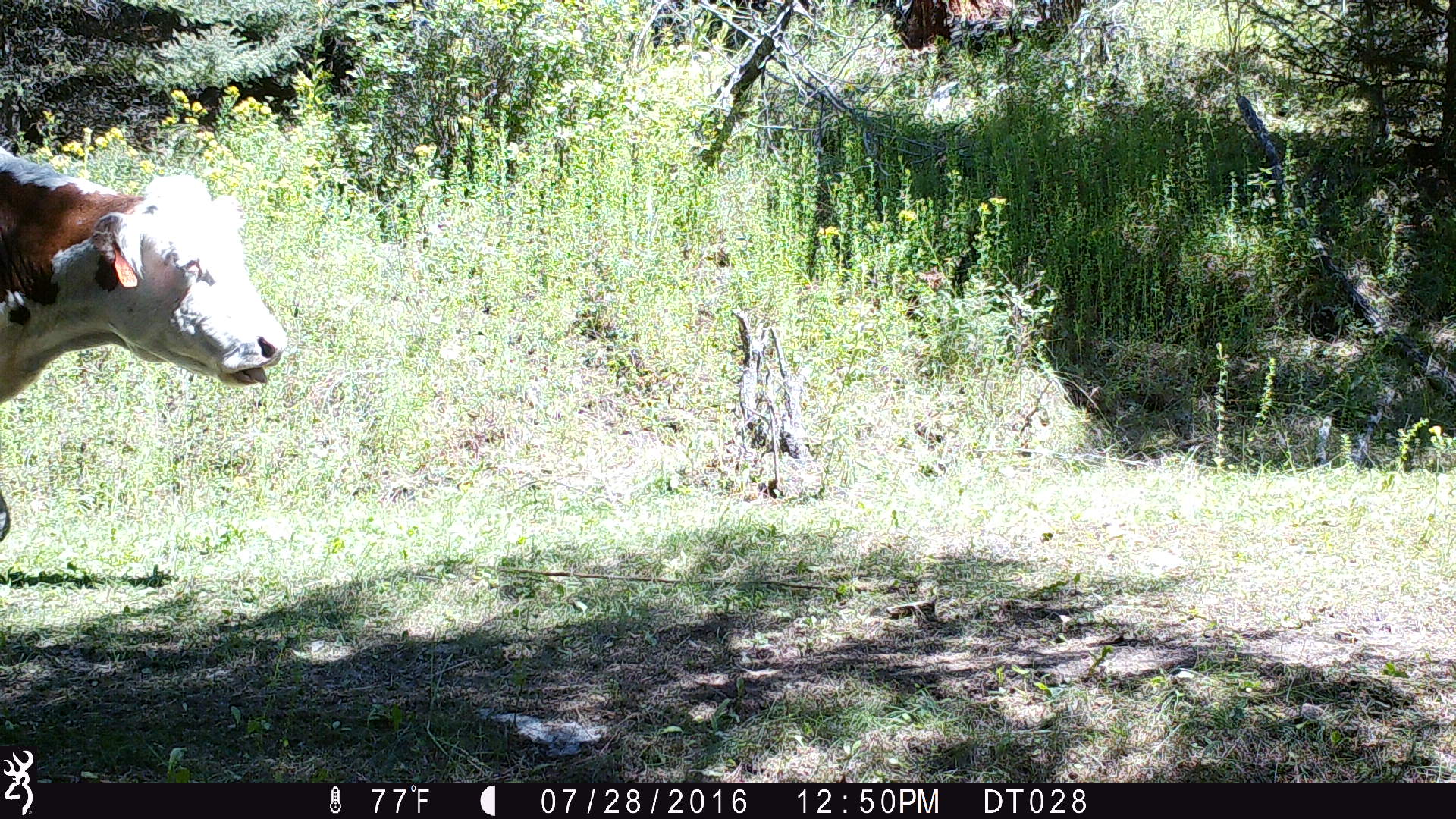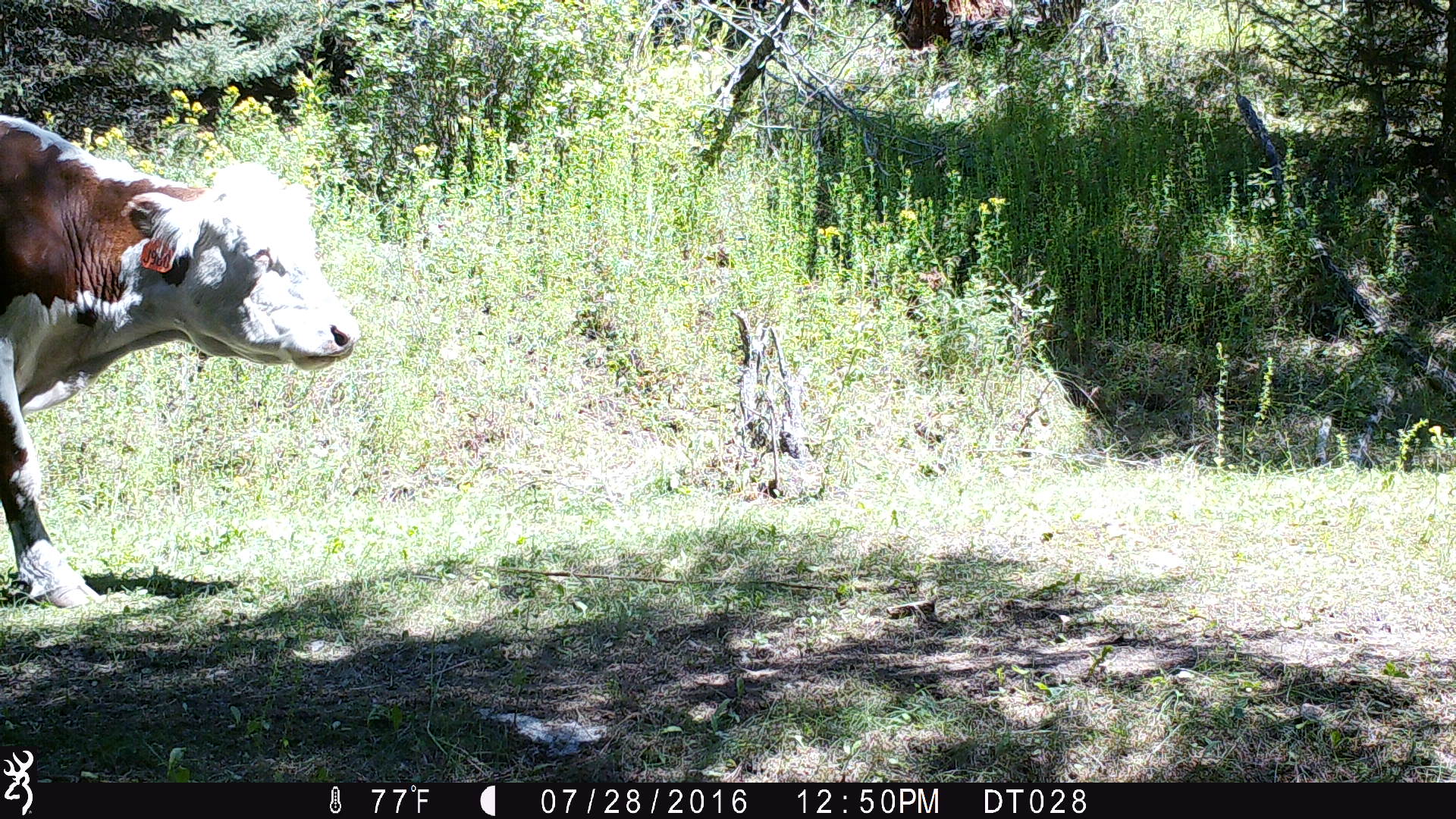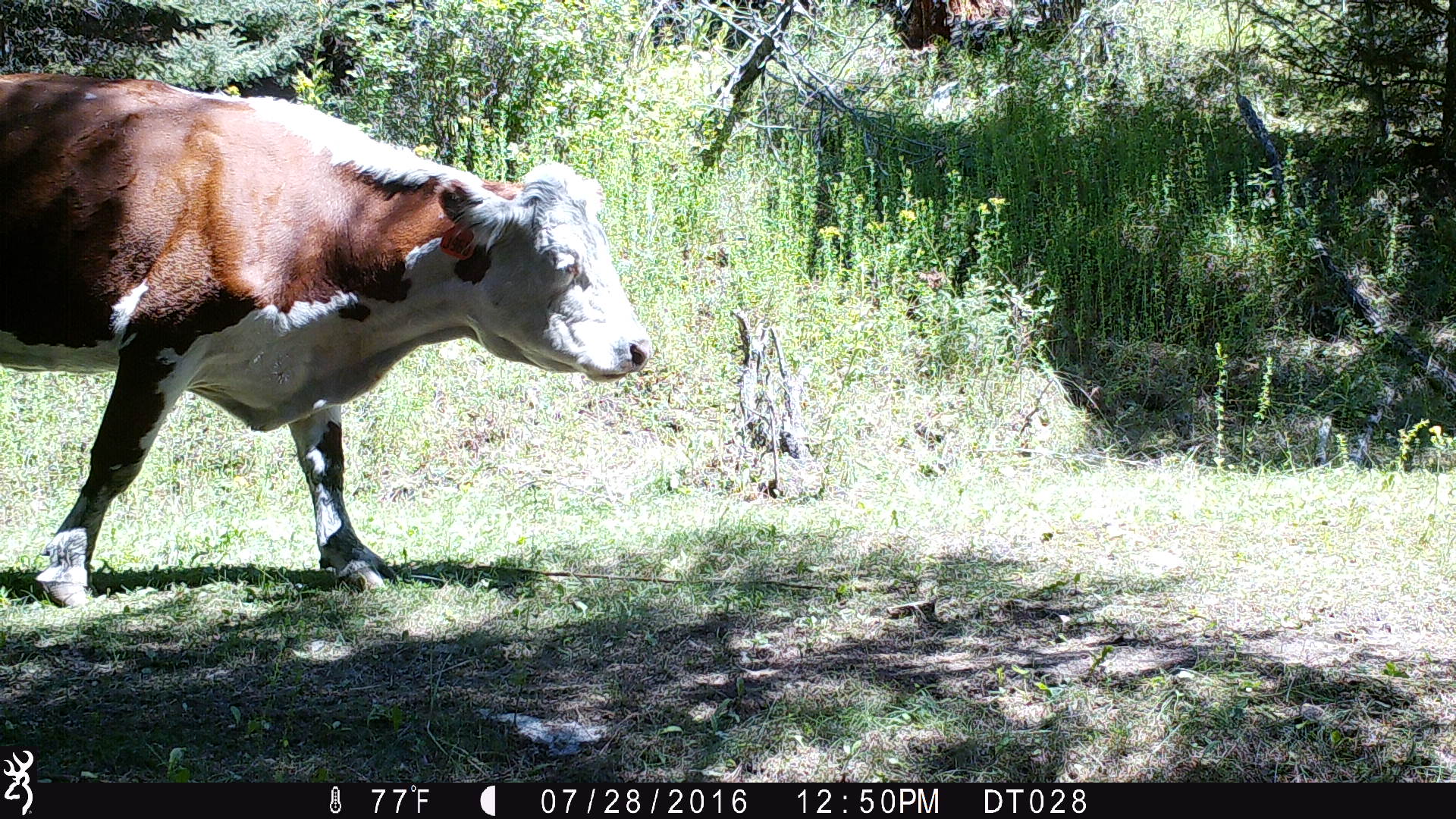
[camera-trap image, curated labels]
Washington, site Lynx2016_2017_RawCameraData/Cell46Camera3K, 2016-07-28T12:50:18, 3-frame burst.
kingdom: Animalia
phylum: Chordata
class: Mammalia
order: Artiodactyla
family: Bovidae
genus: Bos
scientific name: Bos taurus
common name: domestic cattle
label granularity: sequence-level